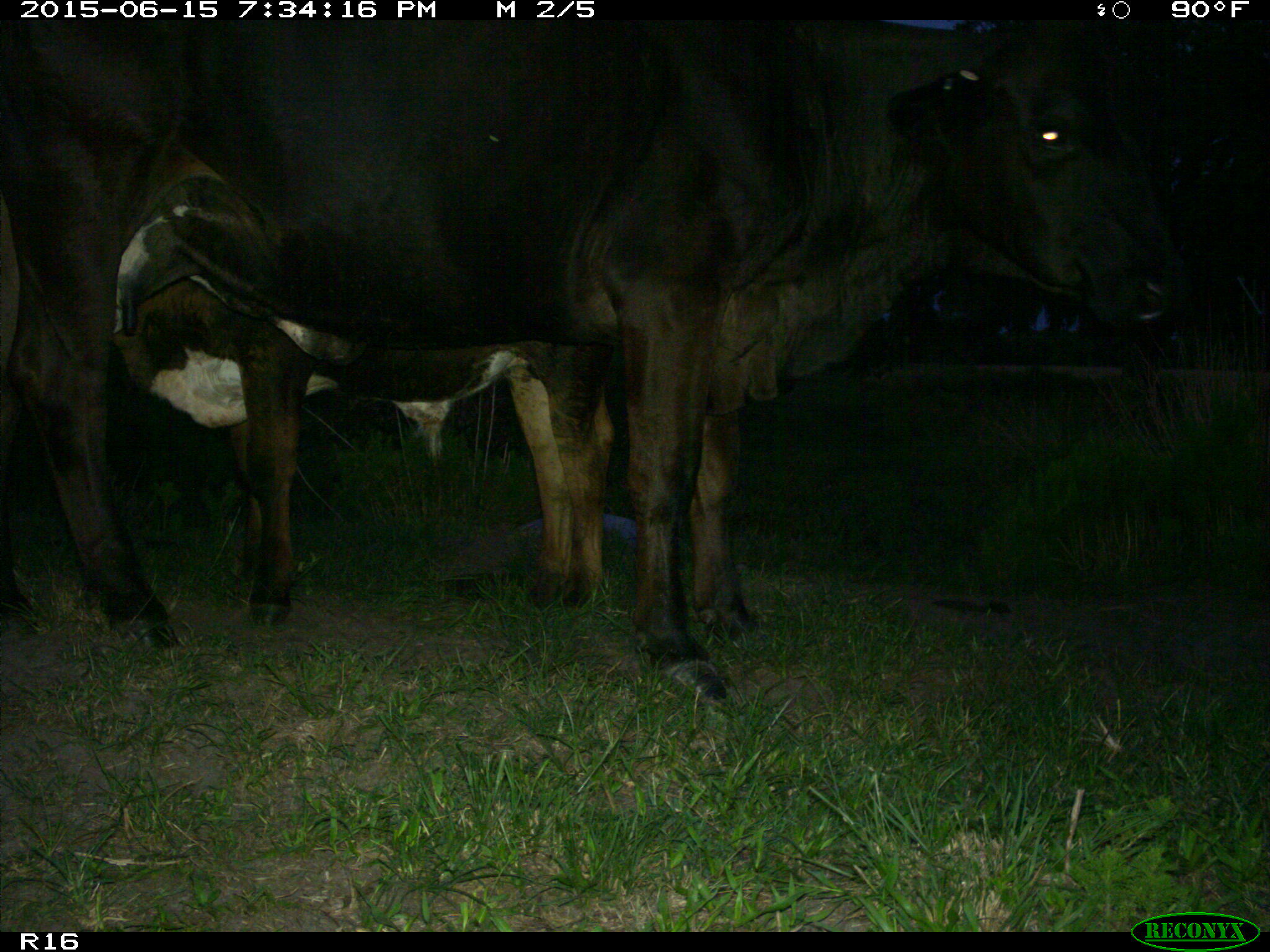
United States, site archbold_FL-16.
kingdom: Animalia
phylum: Chordata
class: Mammalia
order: Artiodactyla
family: Bovidae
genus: Bos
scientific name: Bos taurus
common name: domestic cow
Bos taurus (domestic cow).